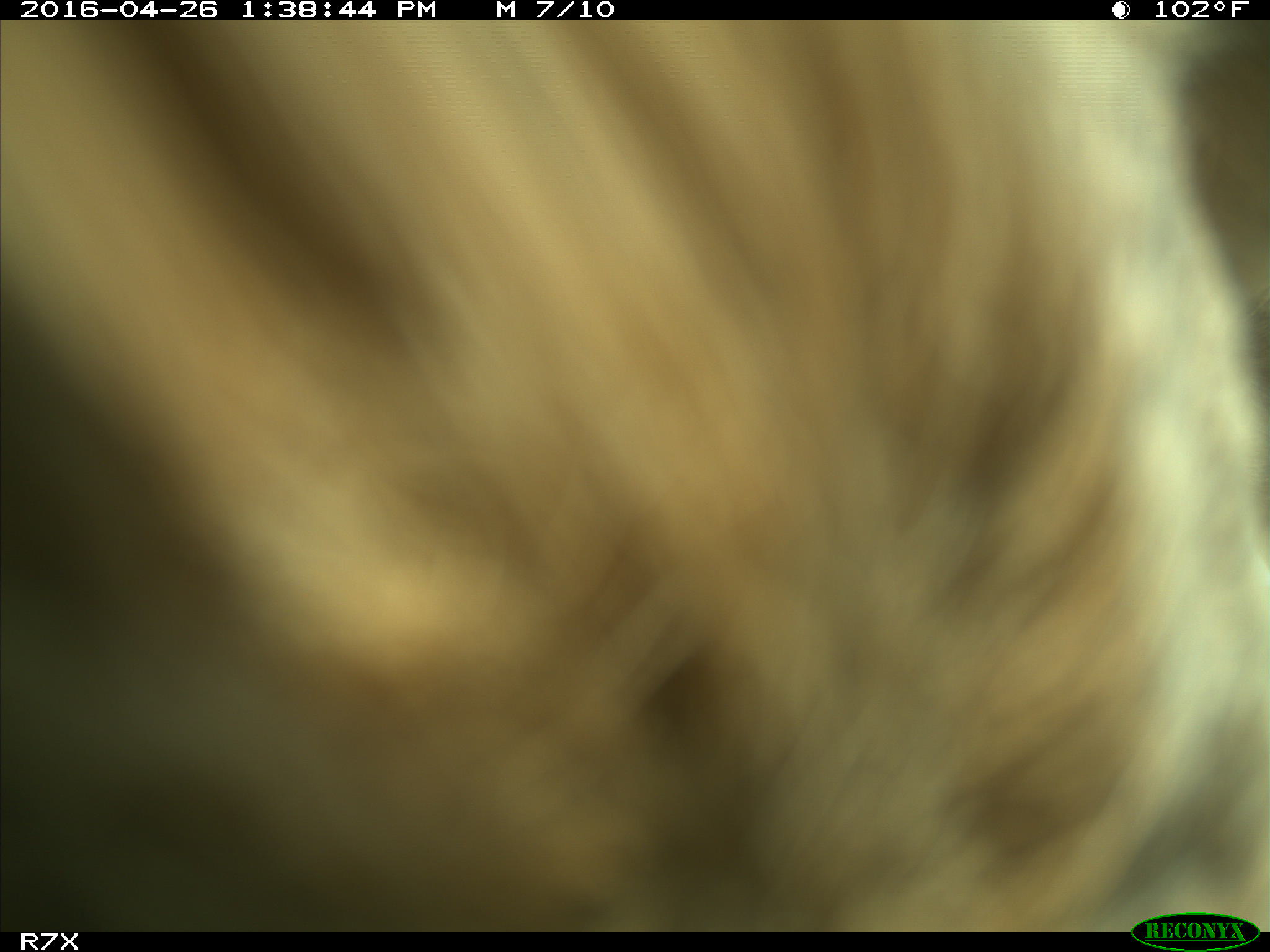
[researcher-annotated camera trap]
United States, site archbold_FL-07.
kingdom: Animalia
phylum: Chordata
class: Mammalia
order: Artiodactyla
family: Bovidae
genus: Bos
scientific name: Bos taurus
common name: domestic cow